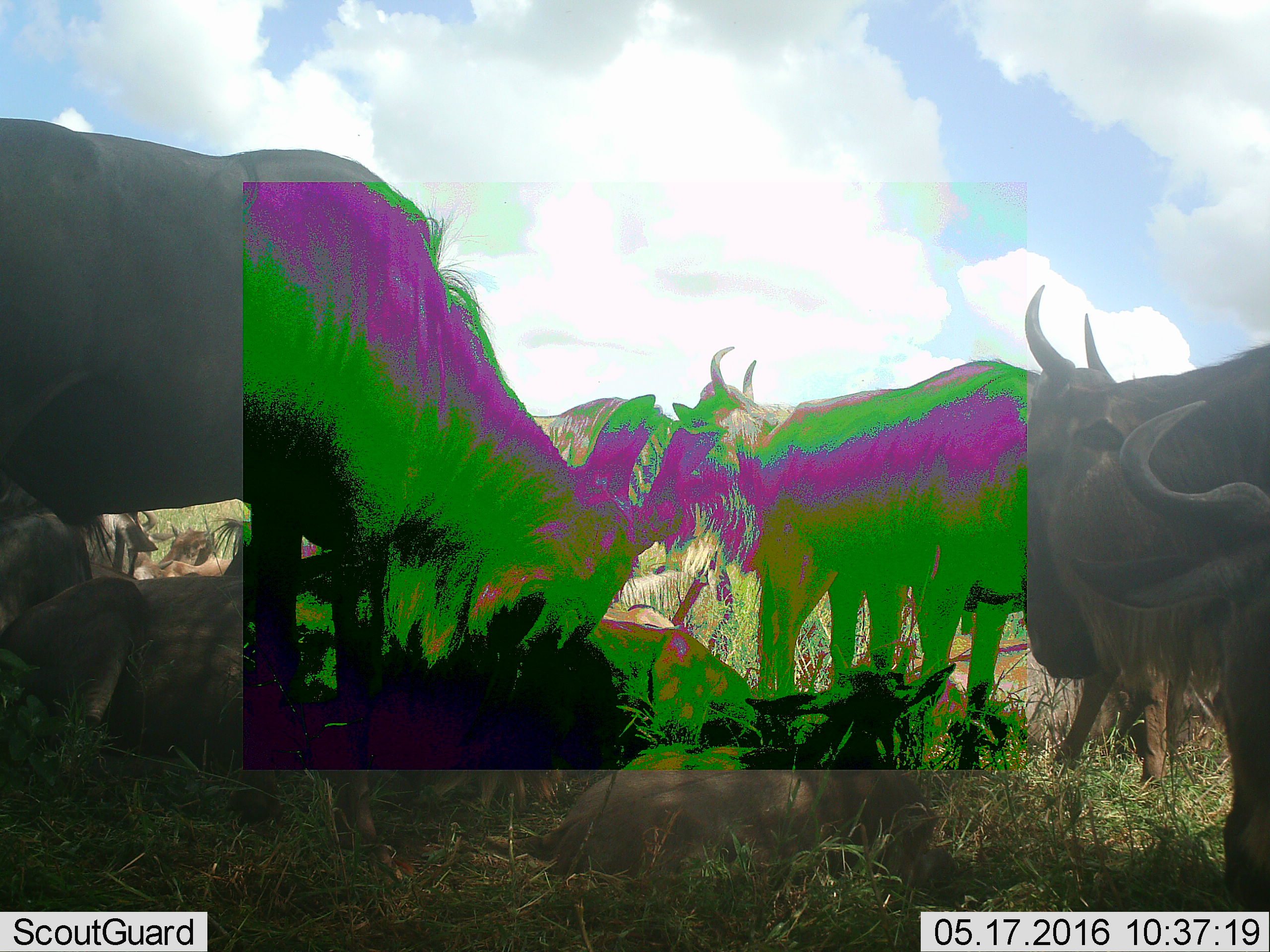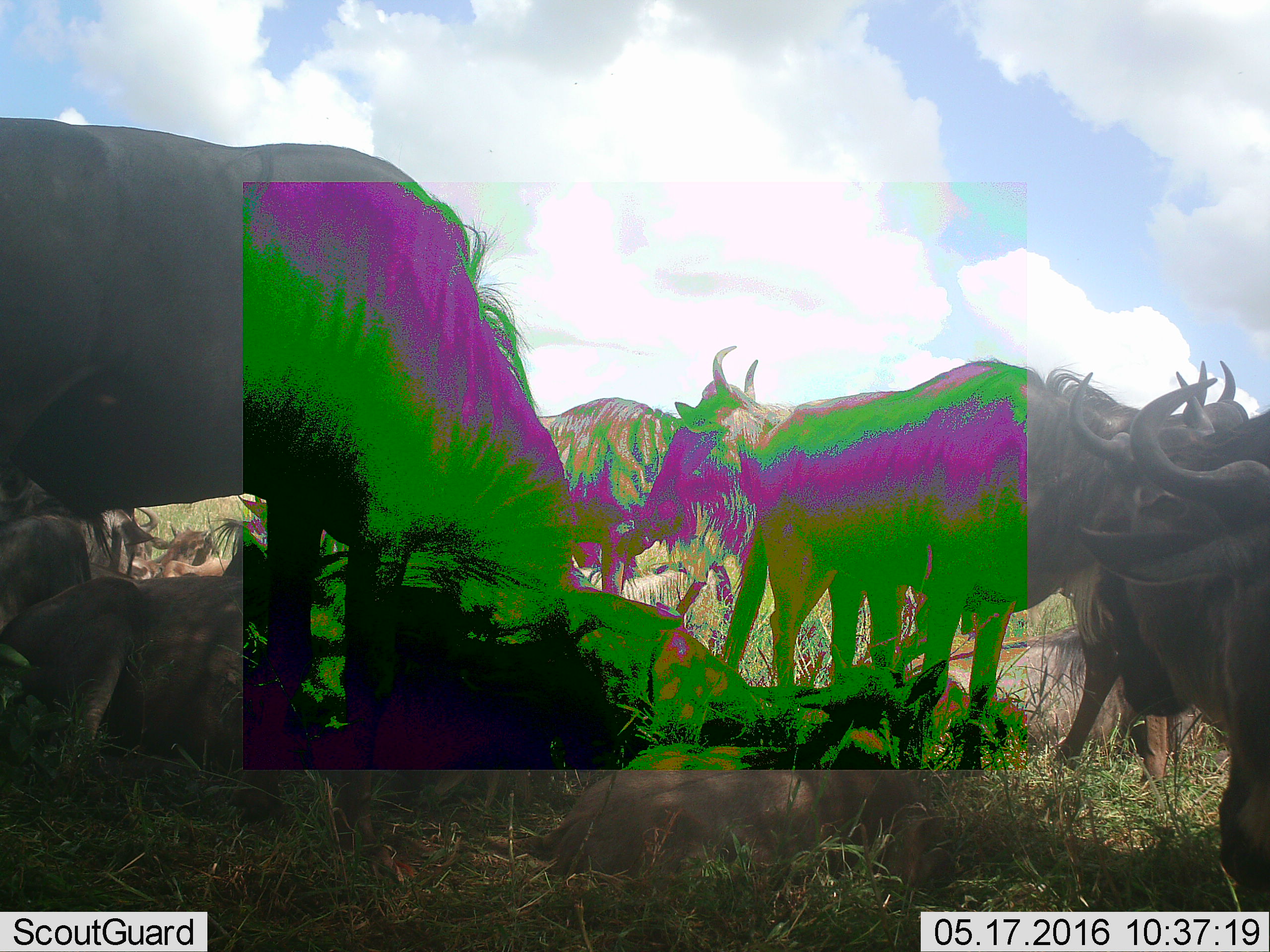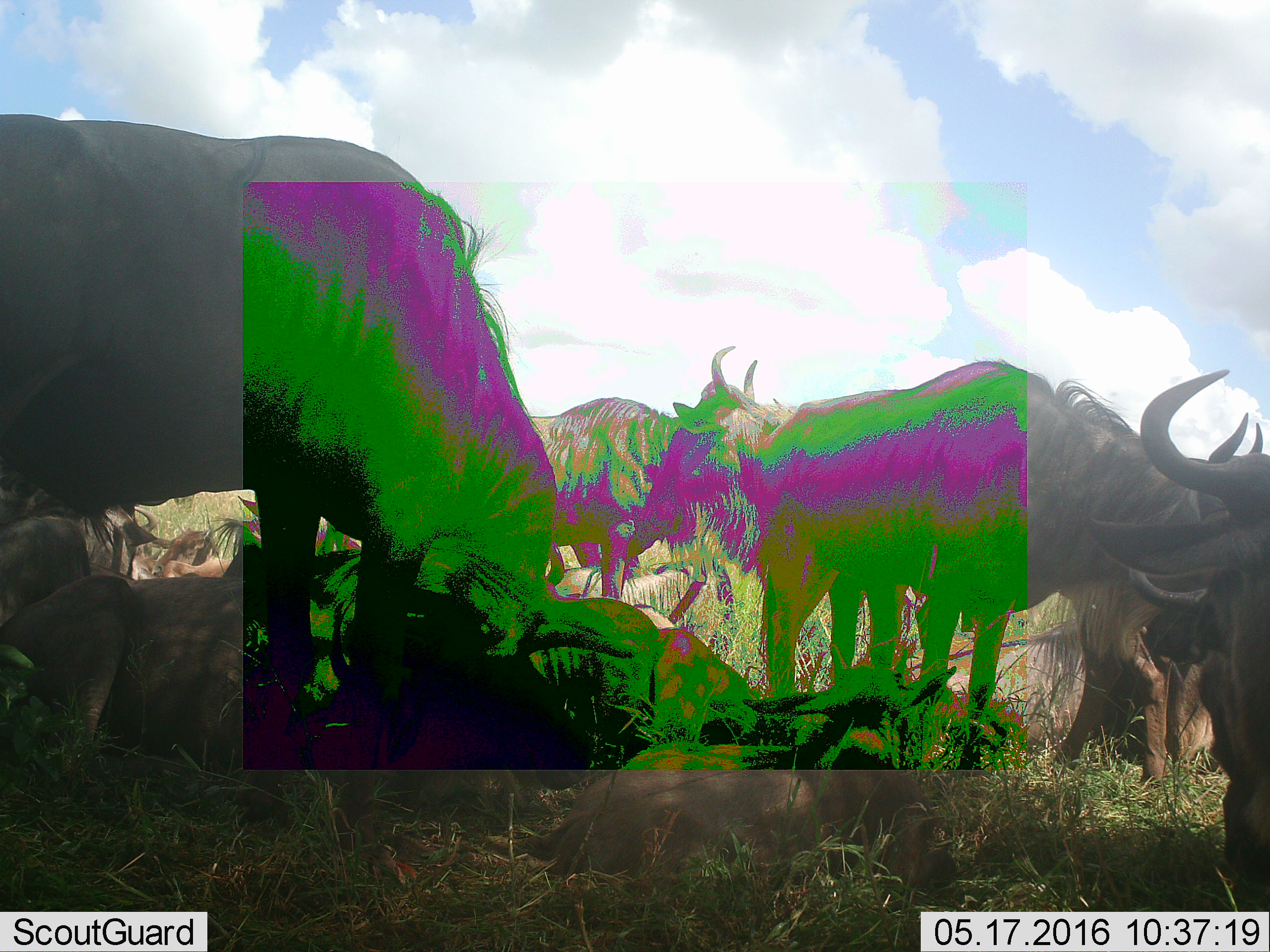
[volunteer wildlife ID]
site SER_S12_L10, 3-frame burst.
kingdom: Animalia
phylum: Chordata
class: Mammalia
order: Artiodactyla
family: Bovidae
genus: Connochaetes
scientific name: Connochaetes taurinus taurinus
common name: blue wildebeest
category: wildebeestblue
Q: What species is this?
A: Wildebeestblue (blue wildebeest) (Connochaetes taurinus taurinus).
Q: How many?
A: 11-50.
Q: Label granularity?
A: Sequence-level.